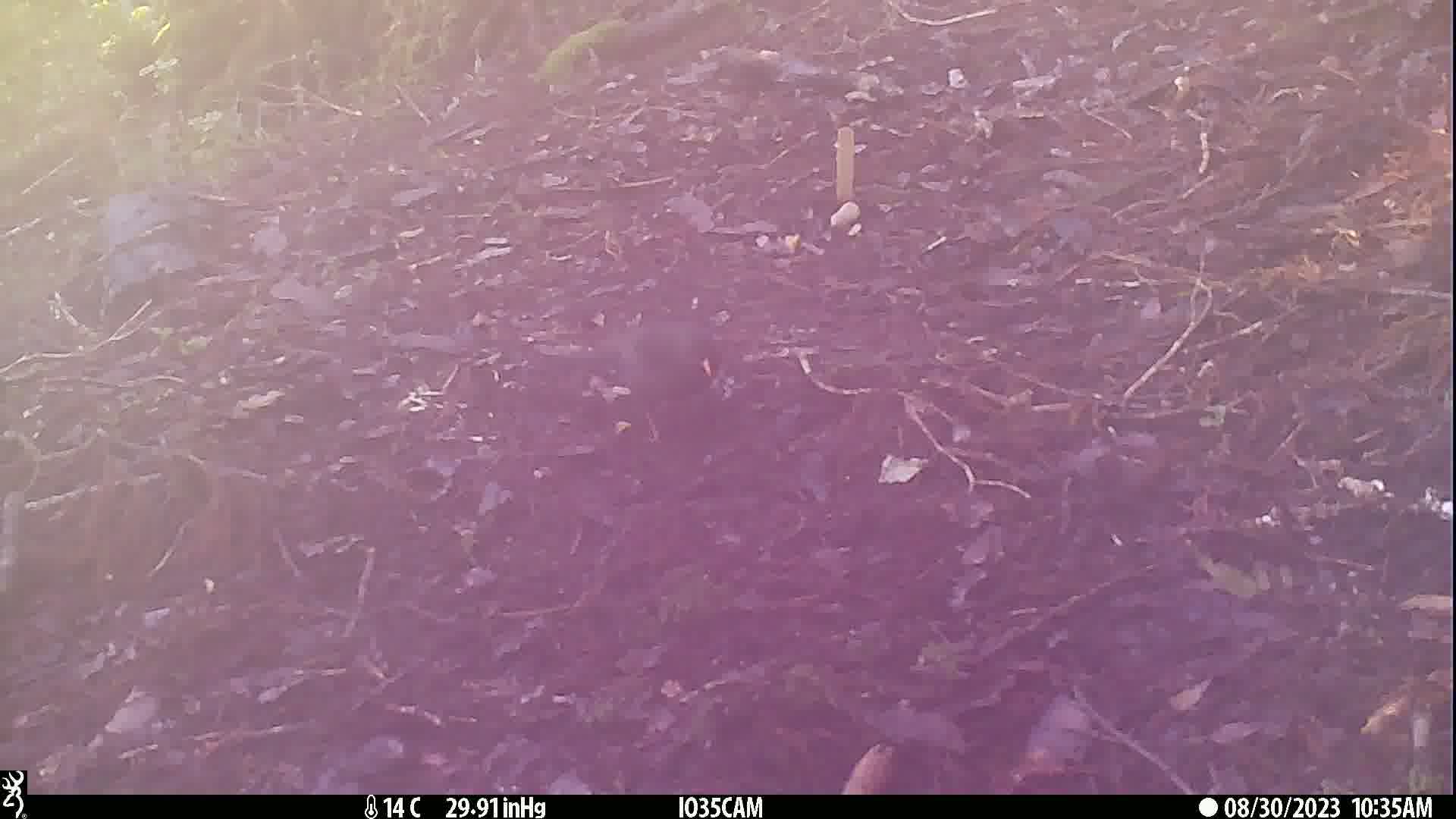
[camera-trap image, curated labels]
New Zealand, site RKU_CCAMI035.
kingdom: Animalia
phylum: Chordata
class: Aves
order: Passeriformes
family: Turdidae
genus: Turdus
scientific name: Turdus merula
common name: eurasian blackbird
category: blackbird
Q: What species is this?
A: Blackbird (eurasian blackbird) (Turdus merula).